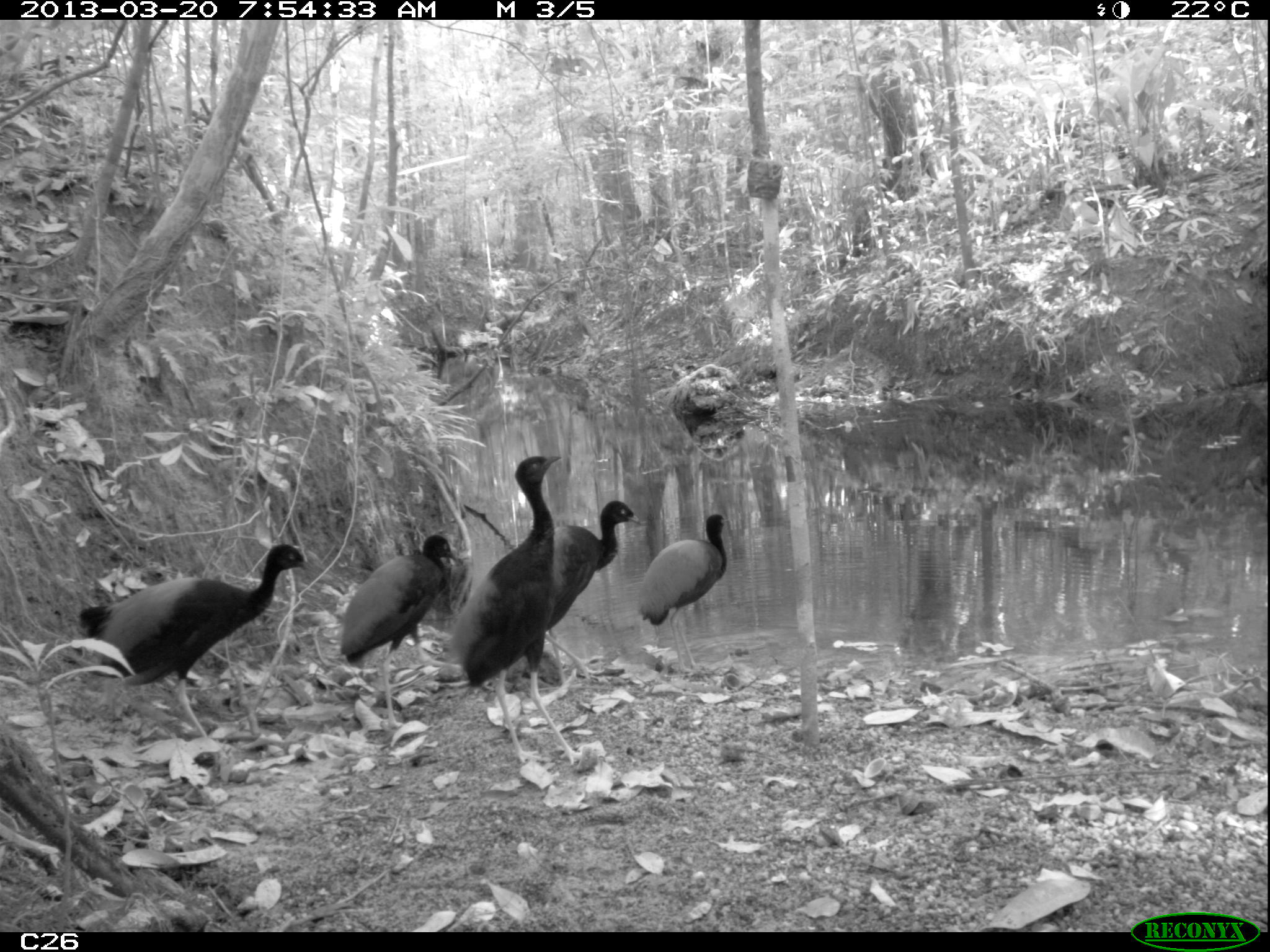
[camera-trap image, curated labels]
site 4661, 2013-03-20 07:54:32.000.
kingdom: Animalia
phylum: Chordata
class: Aves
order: Gruiformes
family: Psophiidae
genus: Psophia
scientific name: Psophia crepitans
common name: gray-winged trumpeter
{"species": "Psophia crepitans (gray-winged trumpeter)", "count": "7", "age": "adult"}